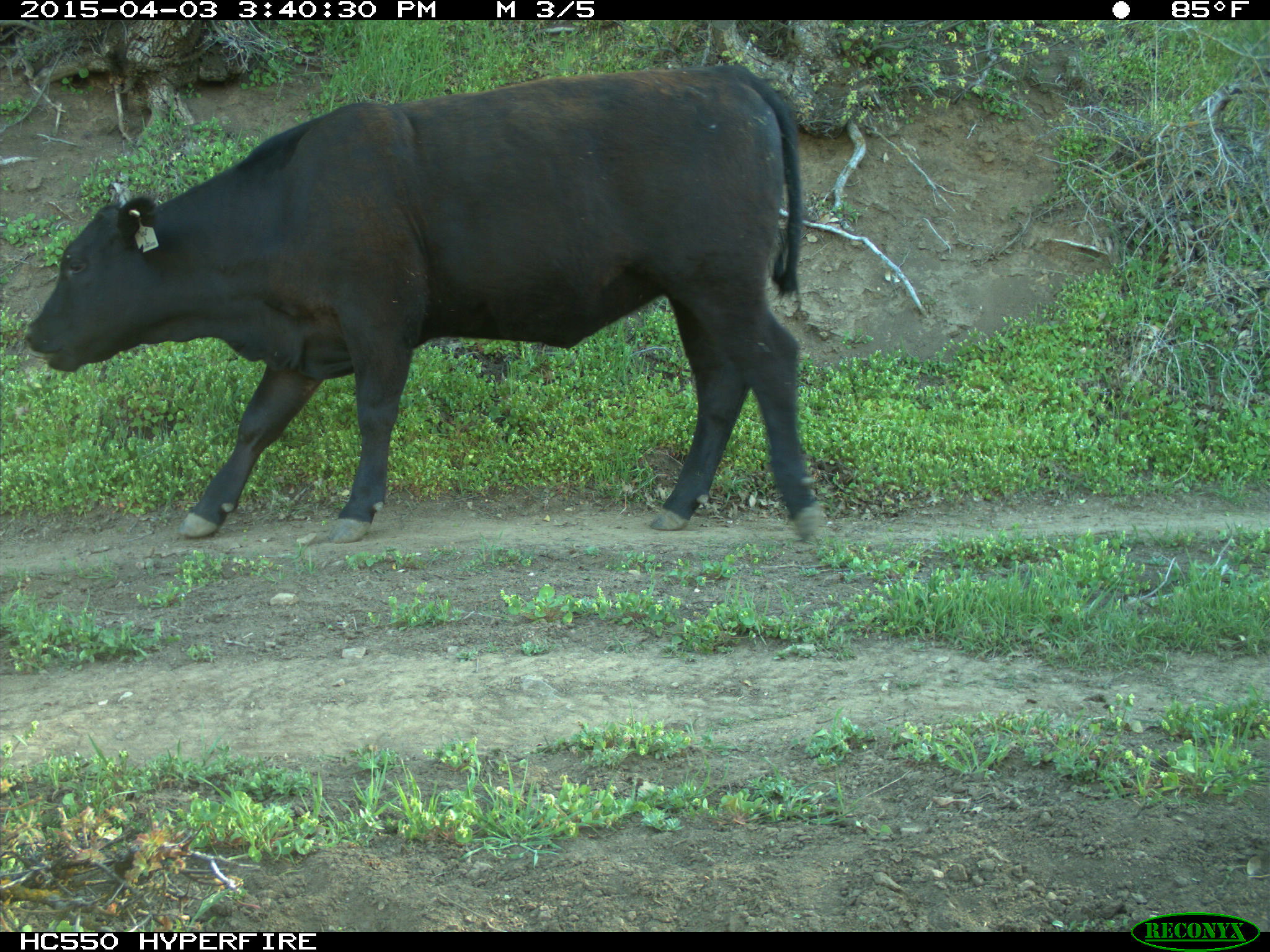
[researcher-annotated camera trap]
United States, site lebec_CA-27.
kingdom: Animalia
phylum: Chordata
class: Mammalia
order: Artiodactyla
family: Bovidae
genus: Bos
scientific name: Bos taurus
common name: domestic cow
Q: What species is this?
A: Bos taurus (domestic cow).